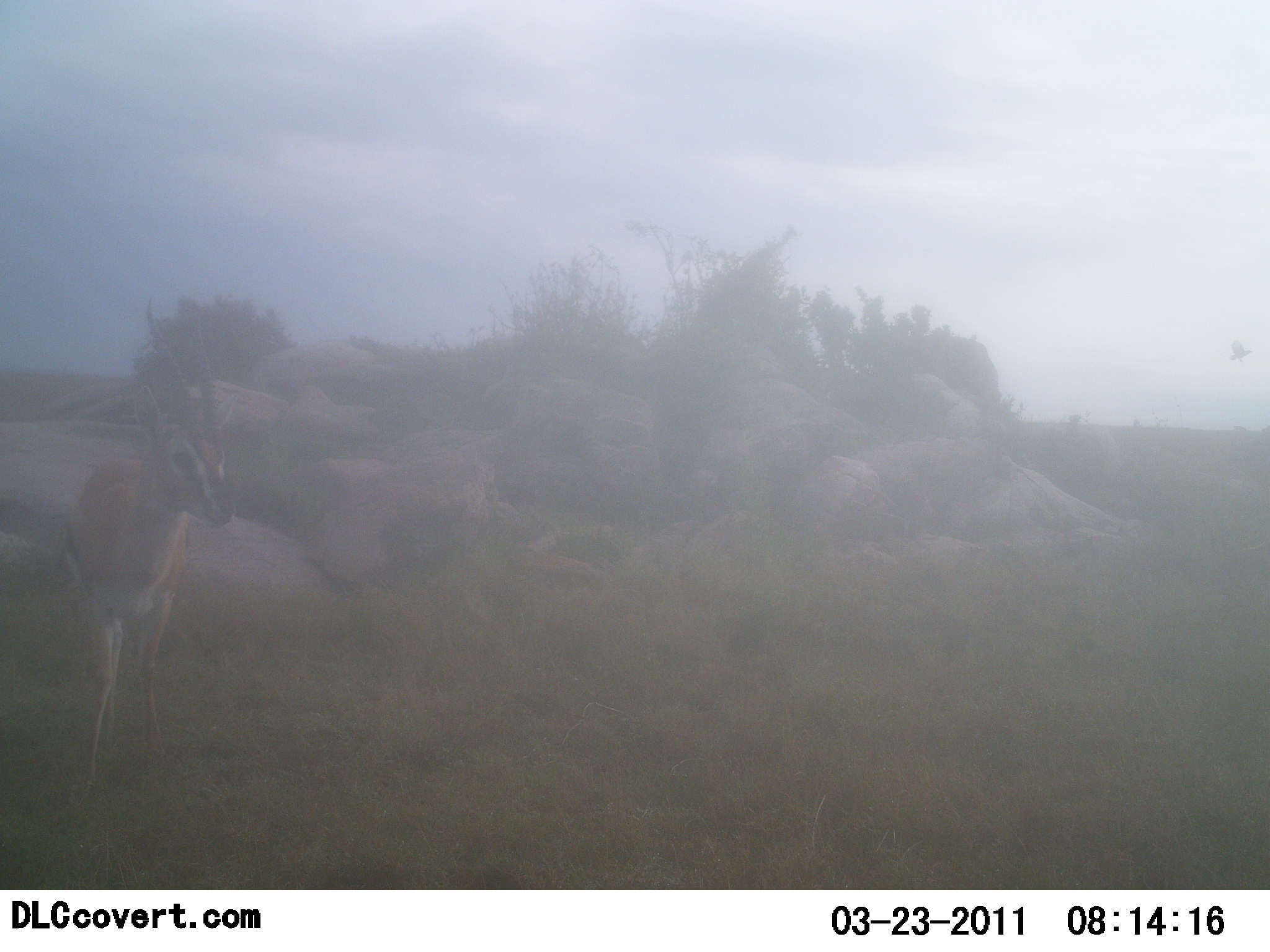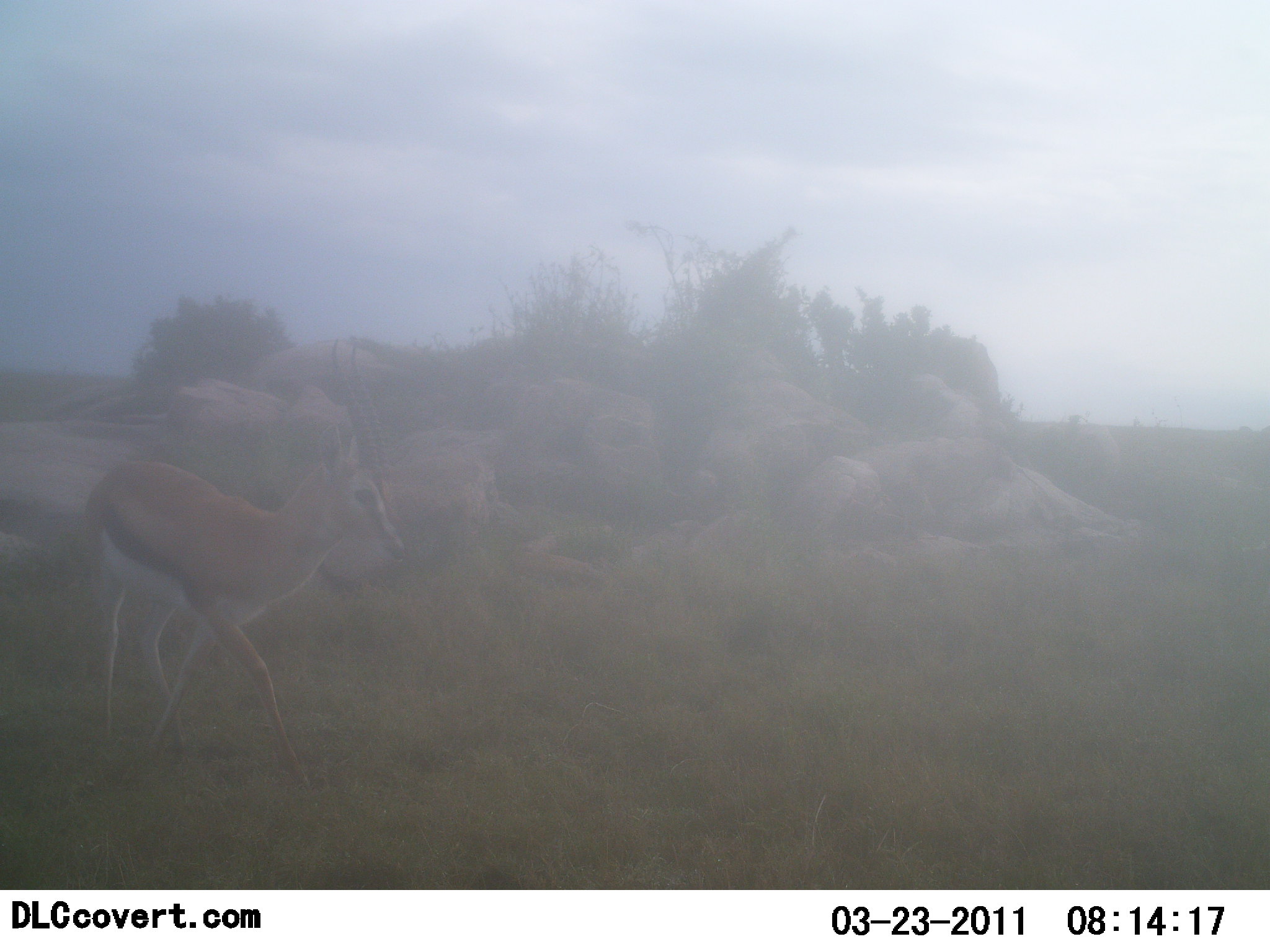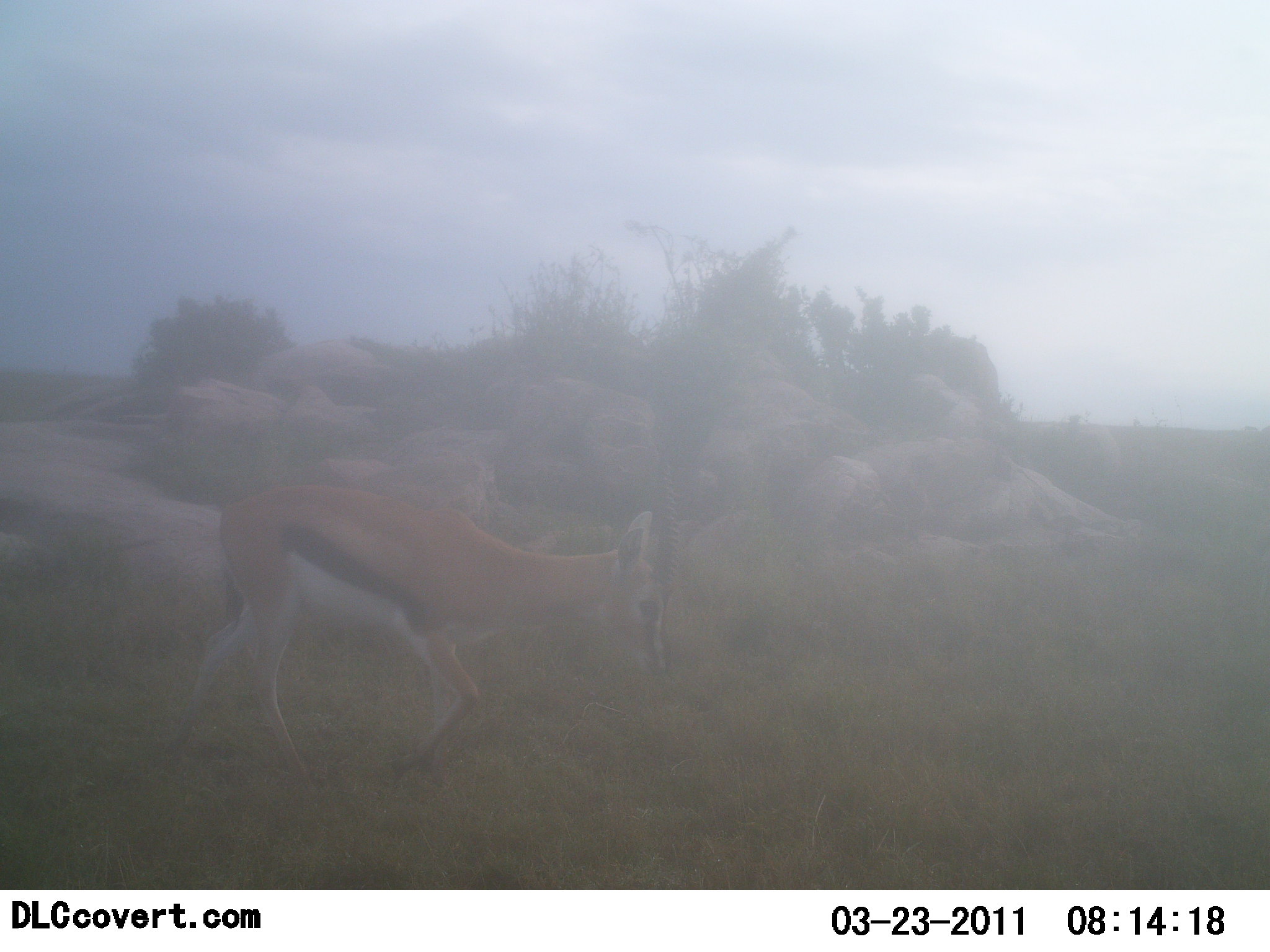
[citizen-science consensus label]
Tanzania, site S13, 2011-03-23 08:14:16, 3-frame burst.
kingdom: Animalia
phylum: Chordata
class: Mammalia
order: Artiodactyla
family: Bovidae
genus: Eudorcas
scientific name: Eudorcas thomsonii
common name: thomson's gazelle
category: gazellethomsons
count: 1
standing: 7%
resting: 0%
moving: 100%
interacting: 0%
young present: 0%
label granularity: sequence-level